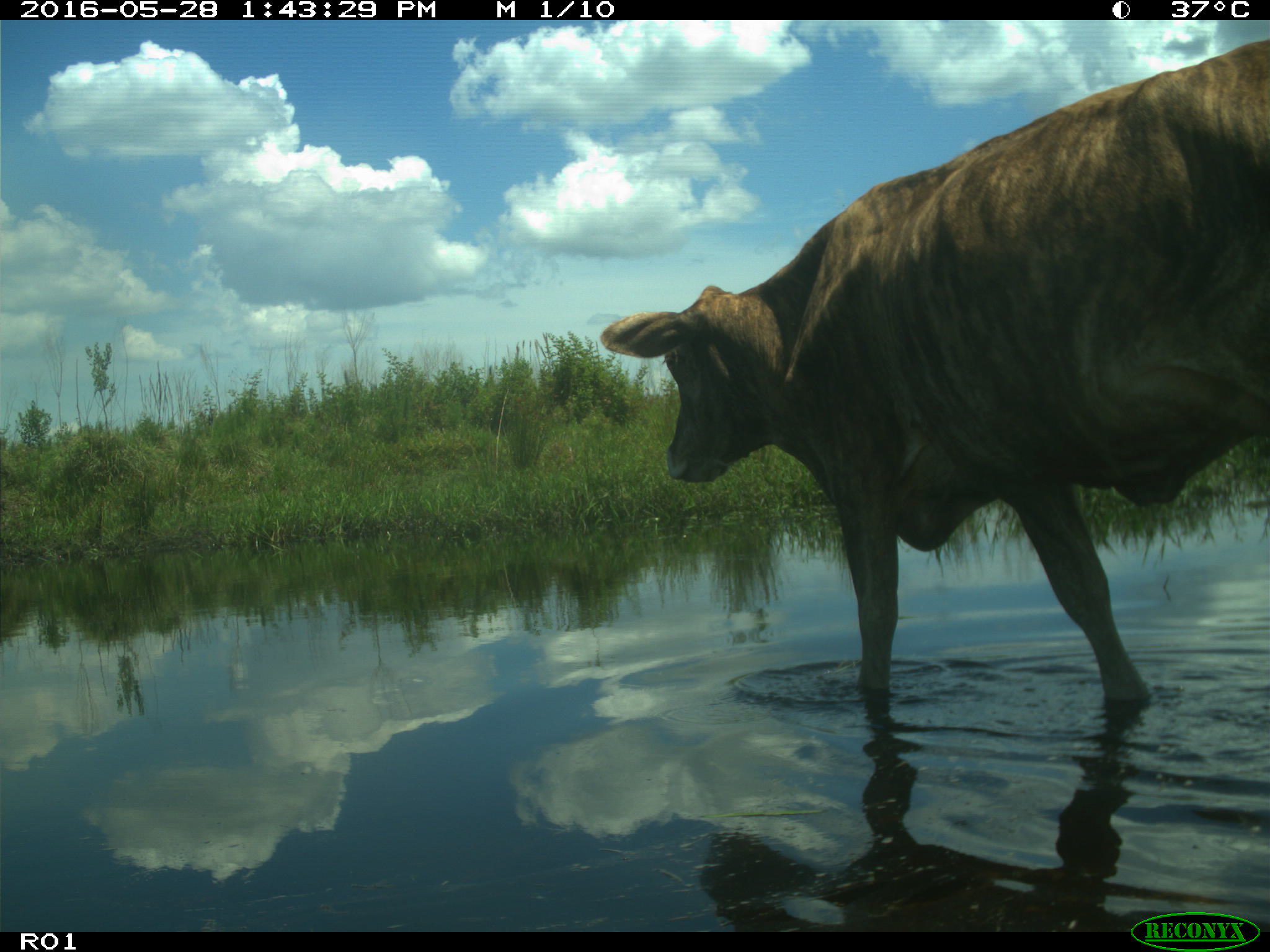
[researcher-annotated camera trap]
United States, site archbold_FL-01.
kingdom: Animalia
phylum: Chordata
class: Mammalia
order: Artiodactyla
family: Bovidae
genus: Bos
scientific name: Bos taurus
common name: domestic cow